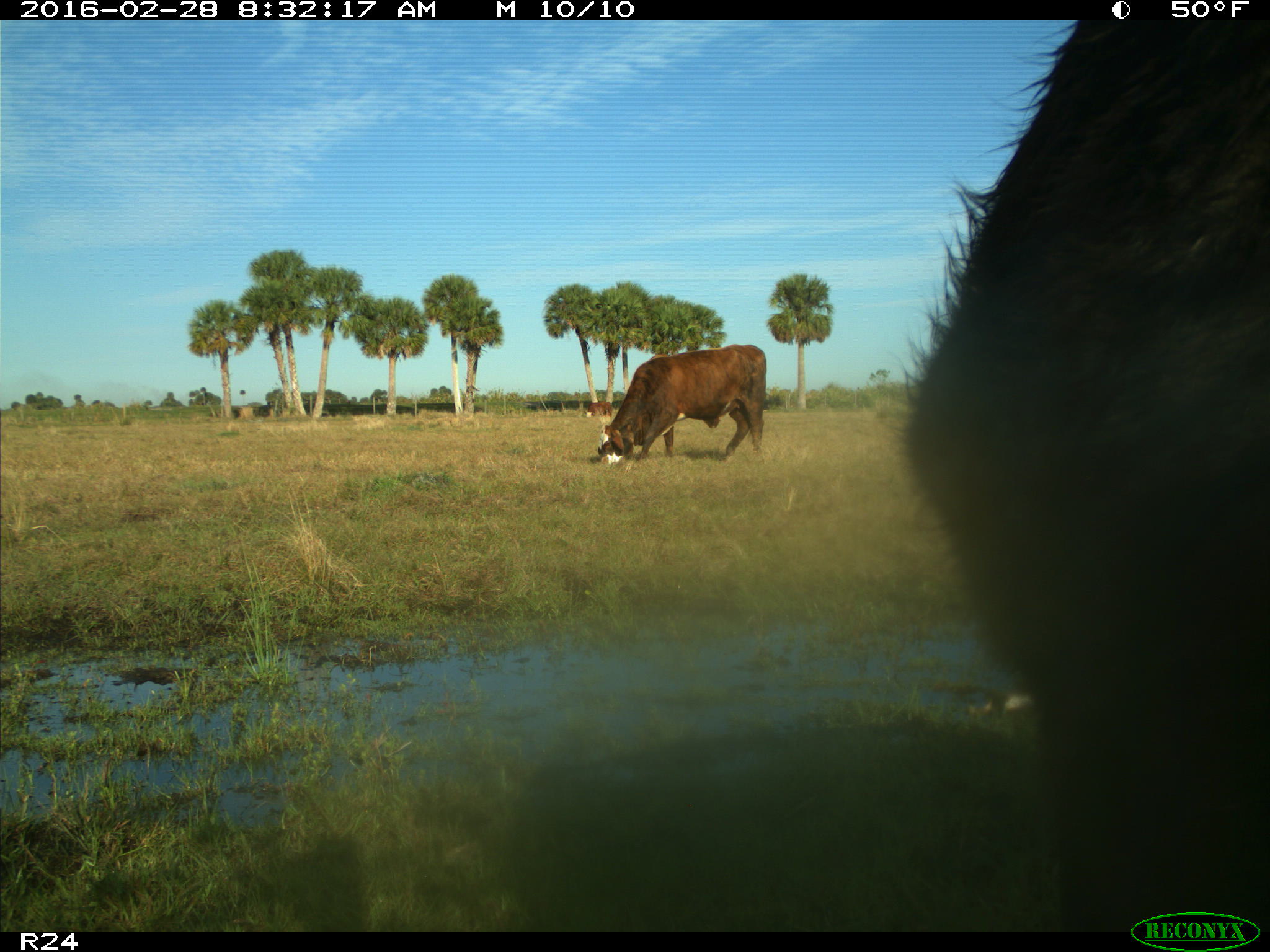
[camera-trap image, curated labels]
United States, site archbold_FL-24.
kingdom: Animalia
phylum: Chordata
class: Mammalia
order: Artiodactyla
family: Bovidae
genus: Bos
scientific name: Bos taurus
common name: domestic cow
Bos taurus (domestic cow).